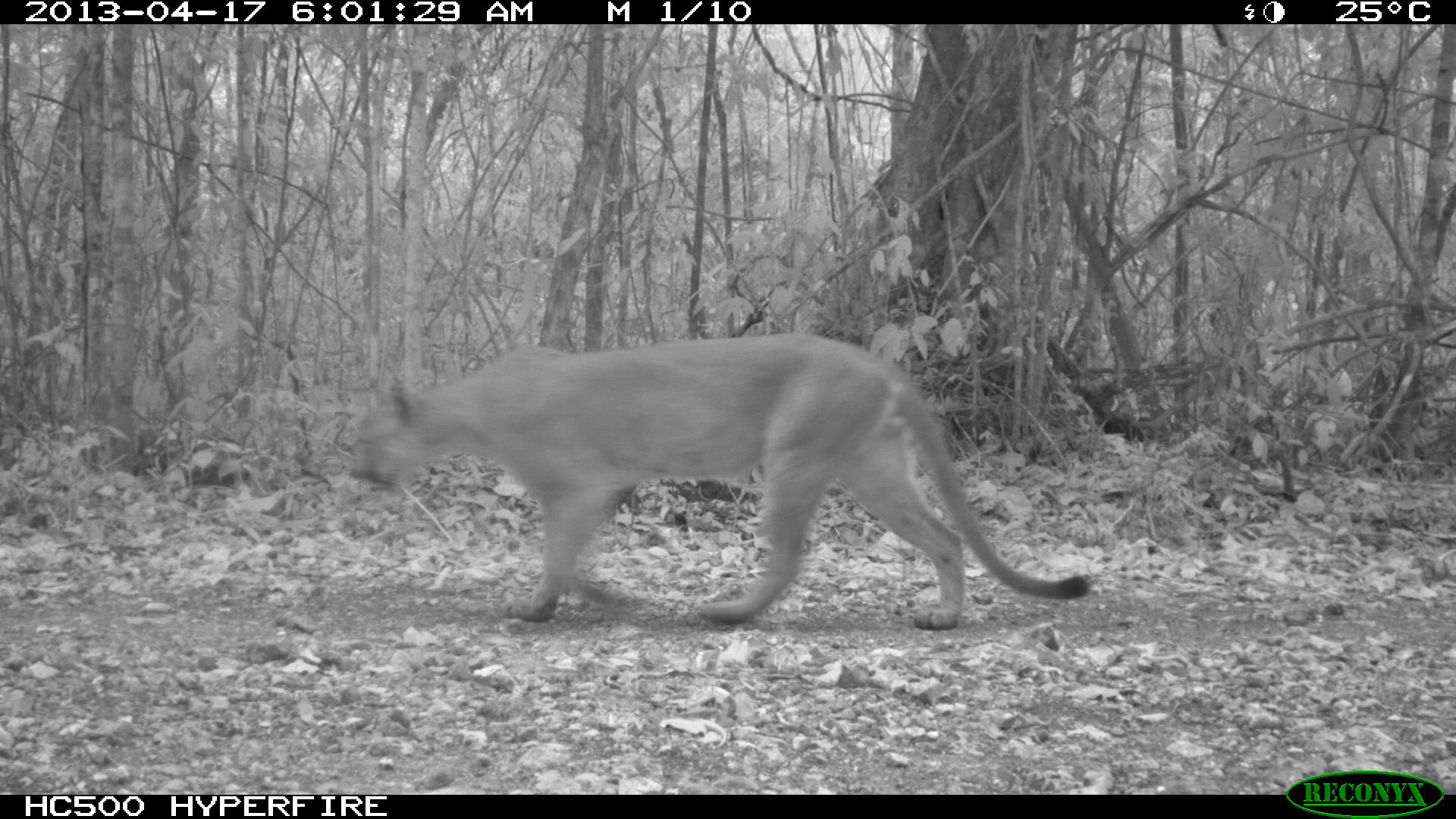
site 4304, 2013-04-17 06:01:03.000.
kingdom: Animalia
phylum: Chordata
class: Mammalia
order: Carnivora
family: Felidae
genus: Puma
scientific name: Puma concolor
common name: mountain lion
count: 1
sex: male